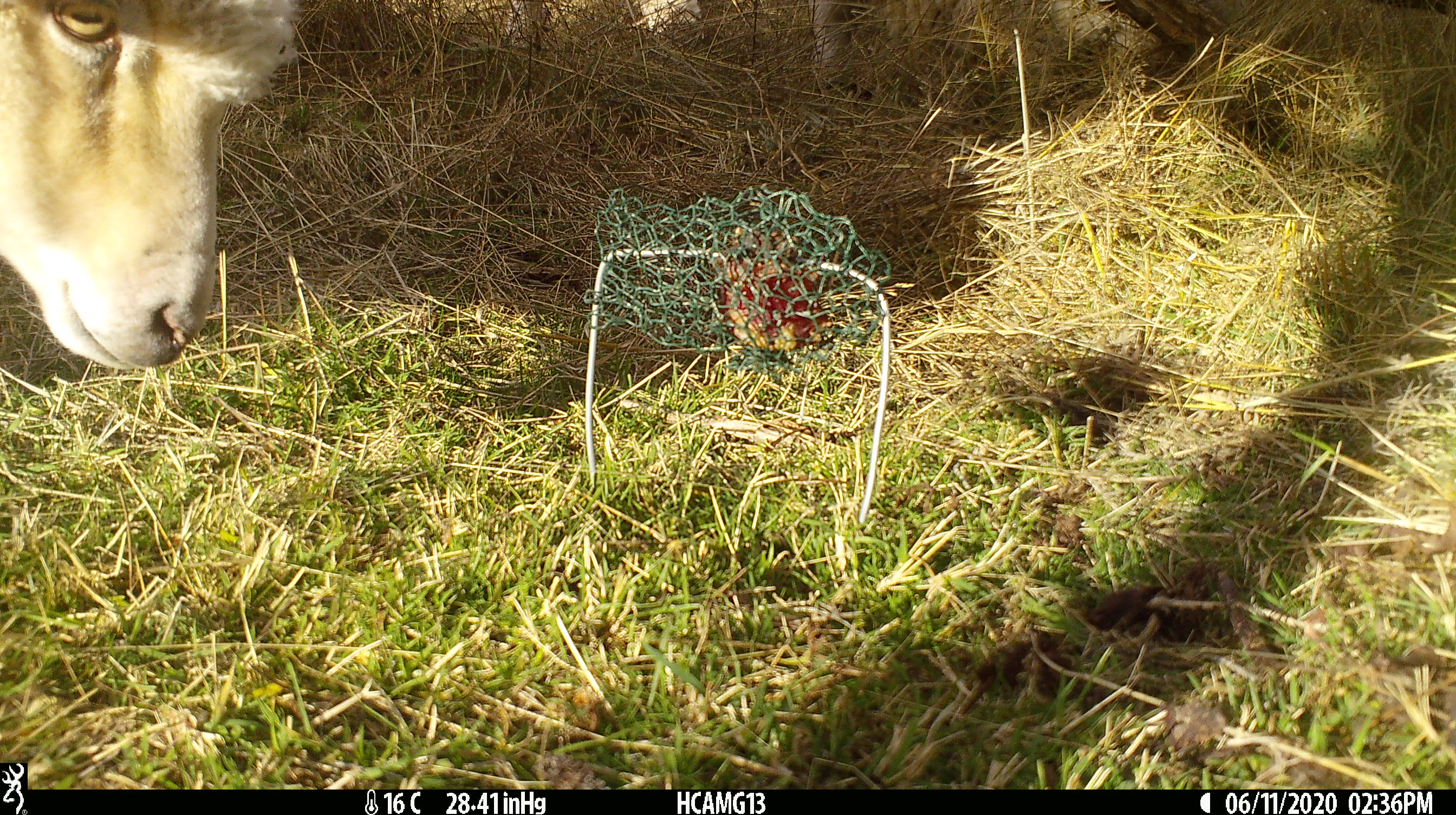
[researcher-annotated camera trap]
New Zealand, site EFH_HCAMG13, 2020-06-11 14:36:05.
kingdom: Animalia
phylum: Chordata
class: Mammalia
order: Artiodactyla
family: Bovidae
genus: Ovis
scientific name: Ovis aries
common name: domestic sheep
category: sheep